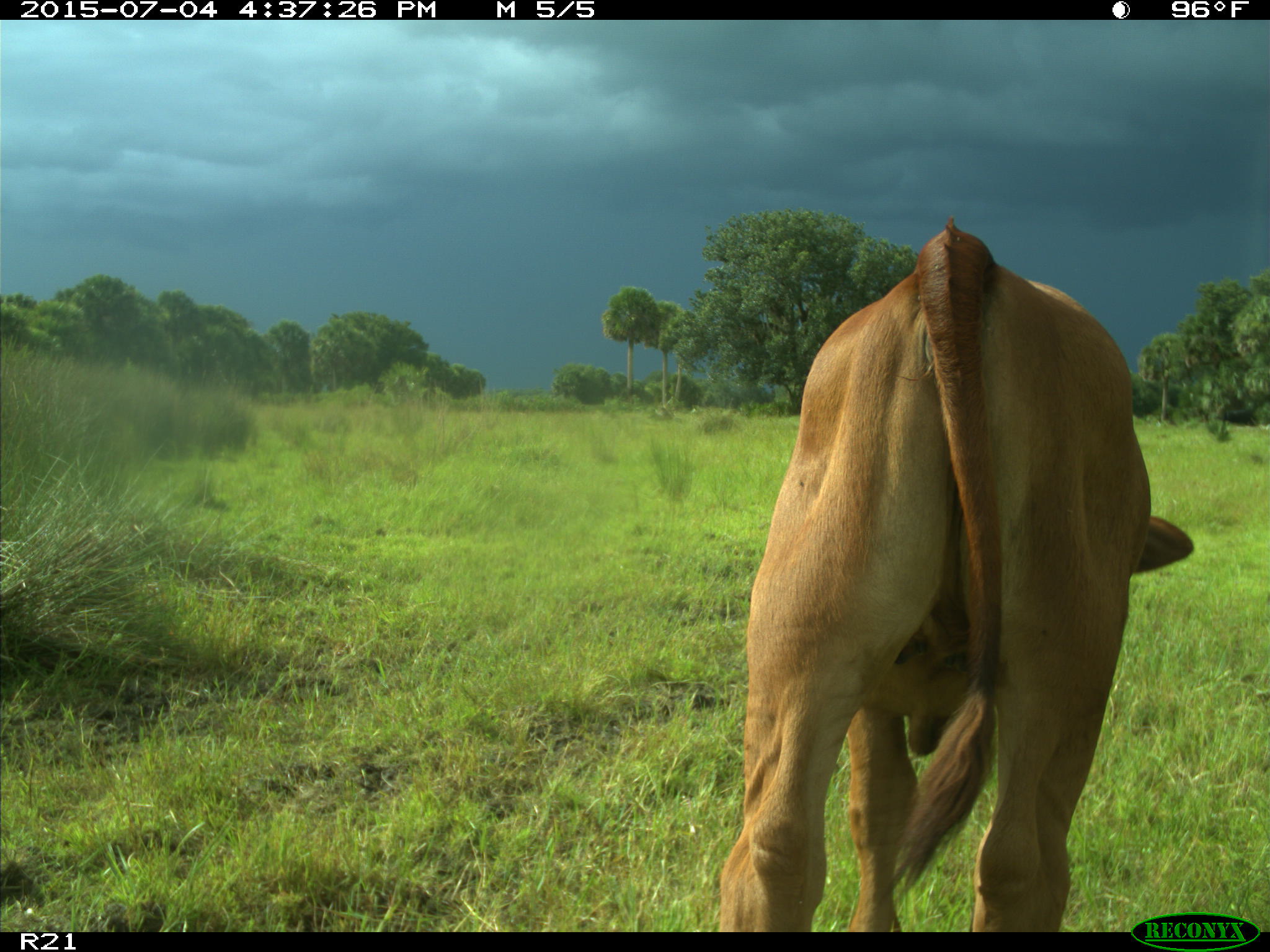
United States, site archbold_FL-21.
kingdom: Animalia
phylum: Chordata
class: Mammalia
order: Artiodactyla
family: Bovidae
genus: Bos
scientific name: Bos taurus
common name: domestic cow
Bos taurus (domestic cow).